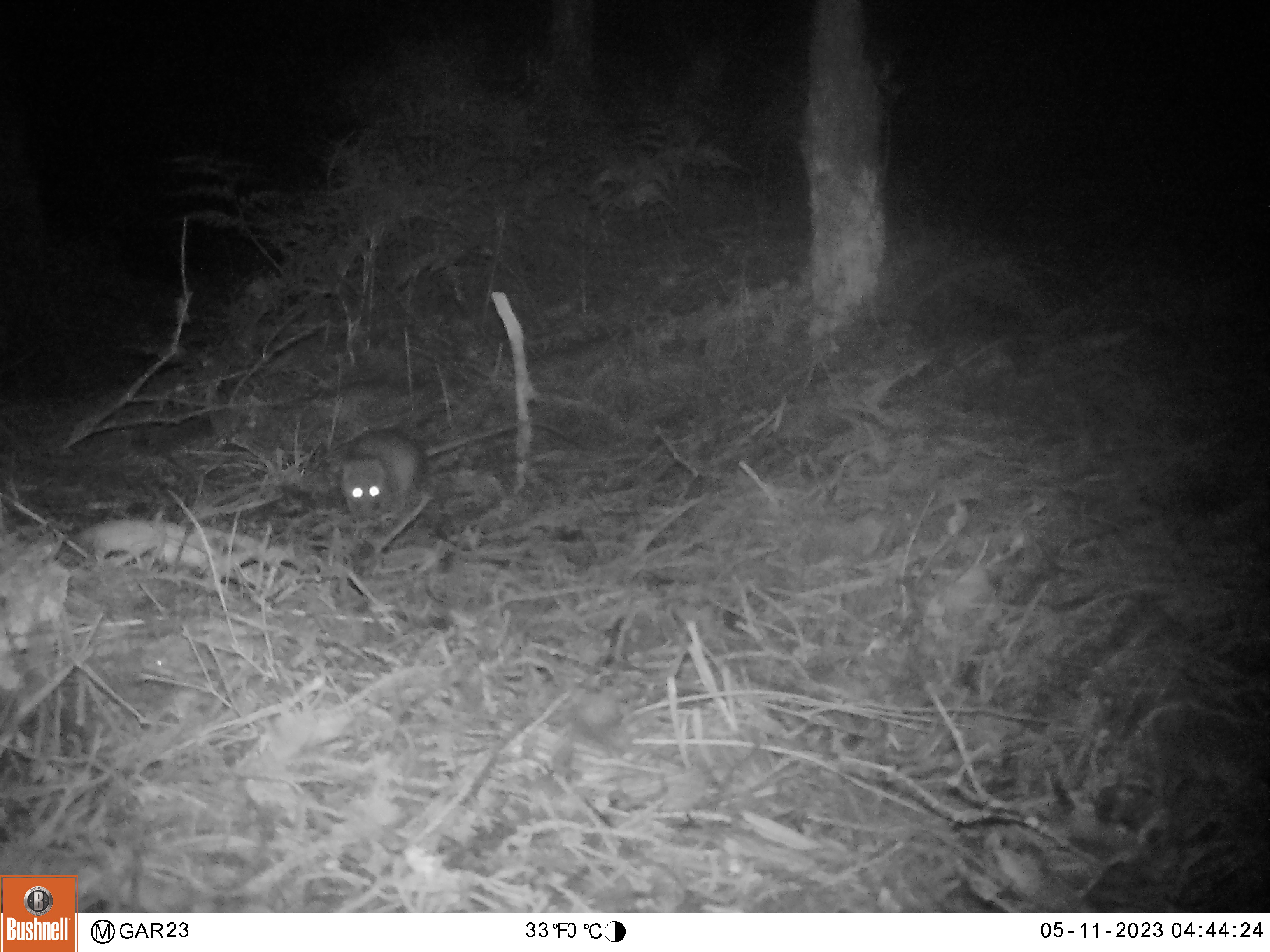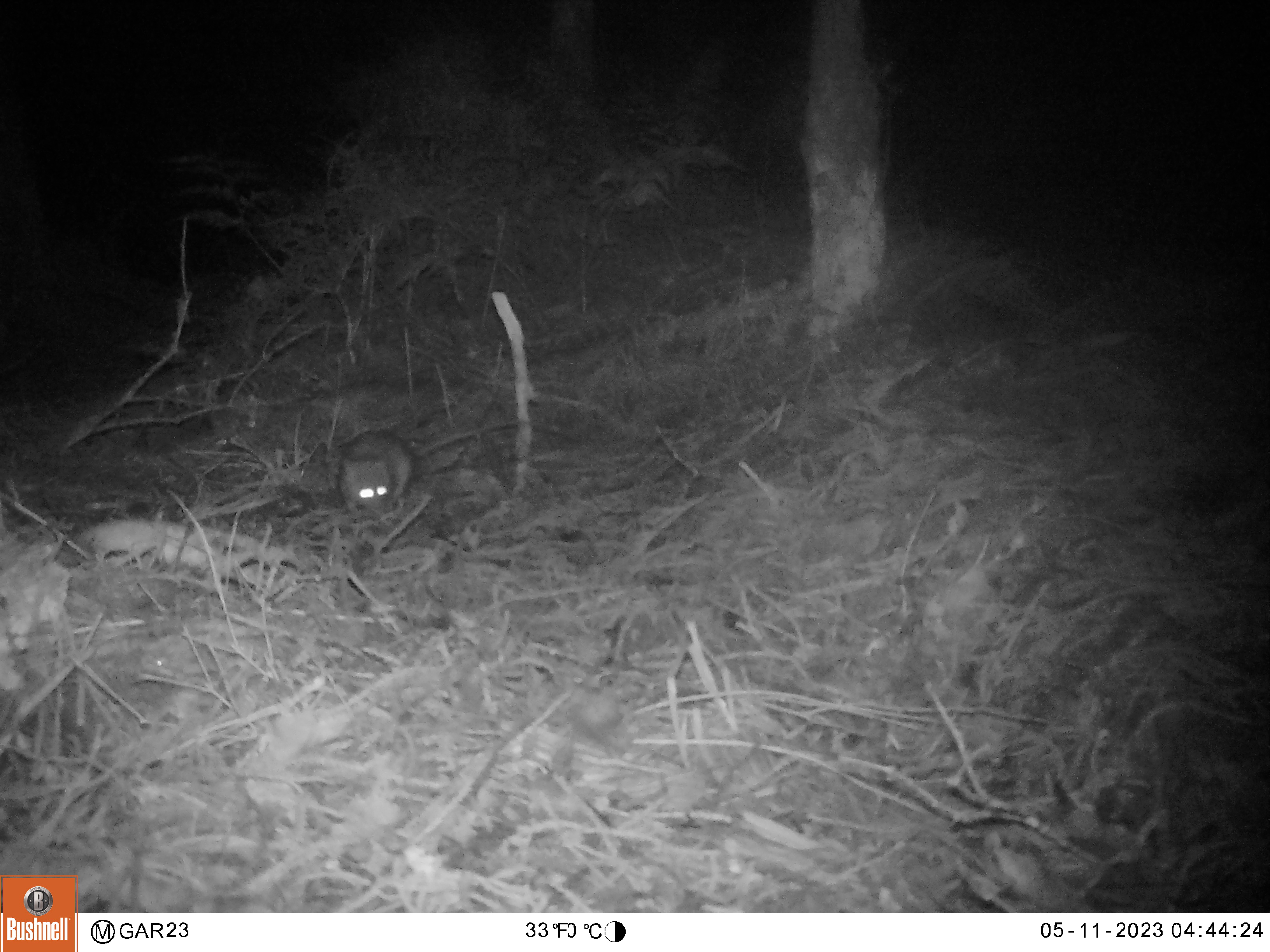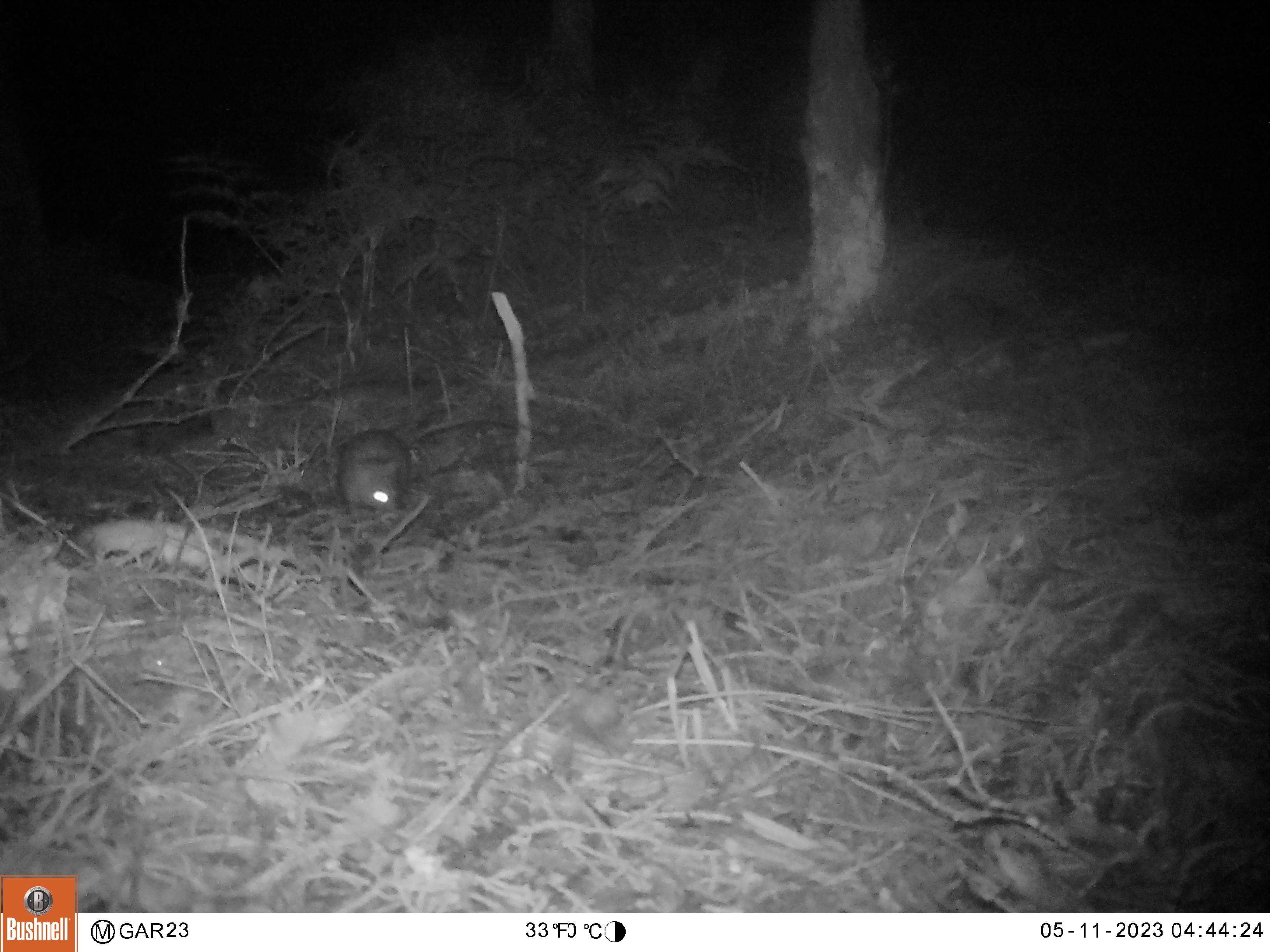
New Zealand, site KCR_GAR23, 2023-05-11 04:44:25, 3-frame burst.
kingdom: Animalia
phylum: Chordata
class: Mammalia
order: Rodentia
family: Muridae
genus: Rattus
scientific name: Rattus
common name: rat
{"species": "rat (Rattus)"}